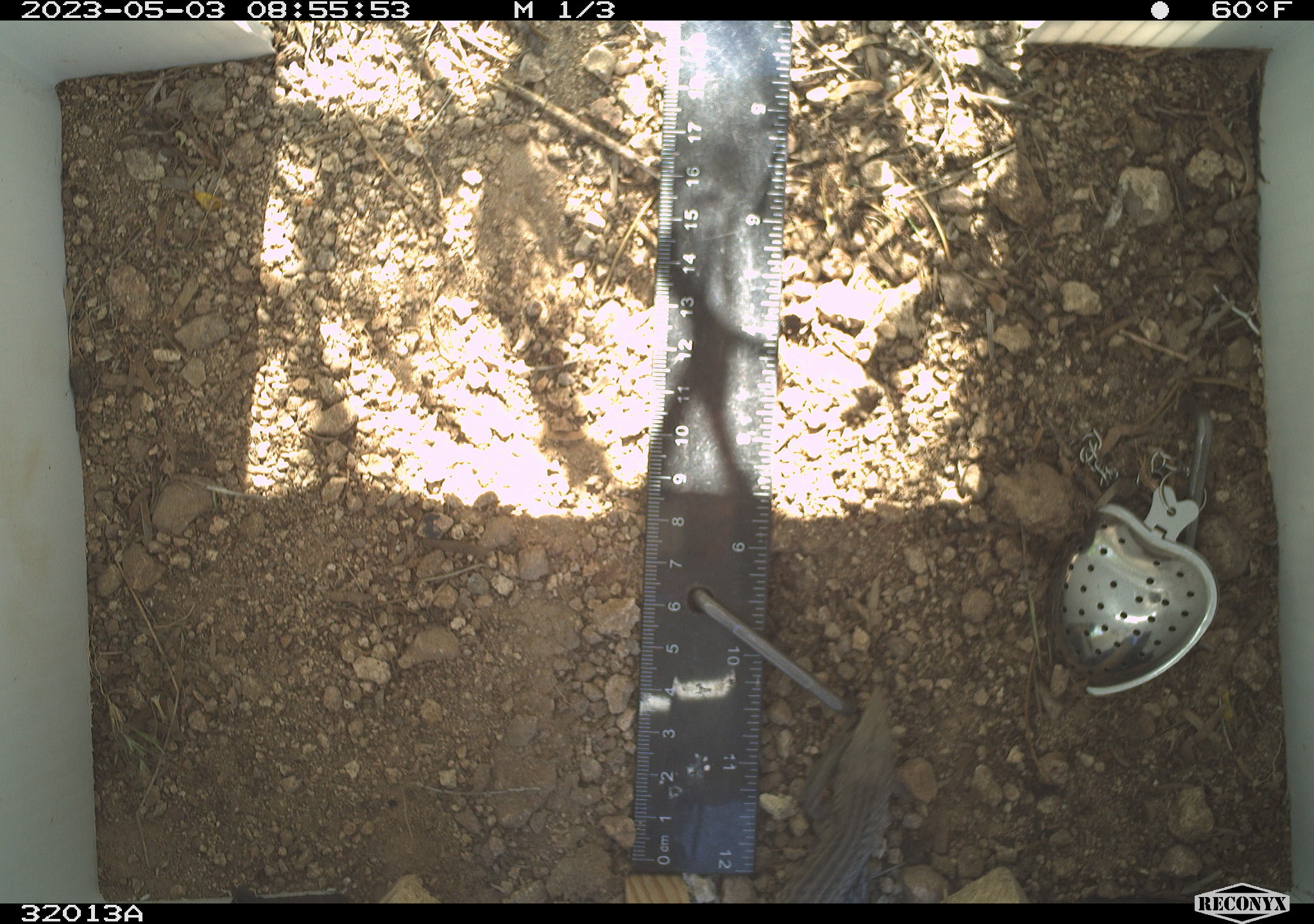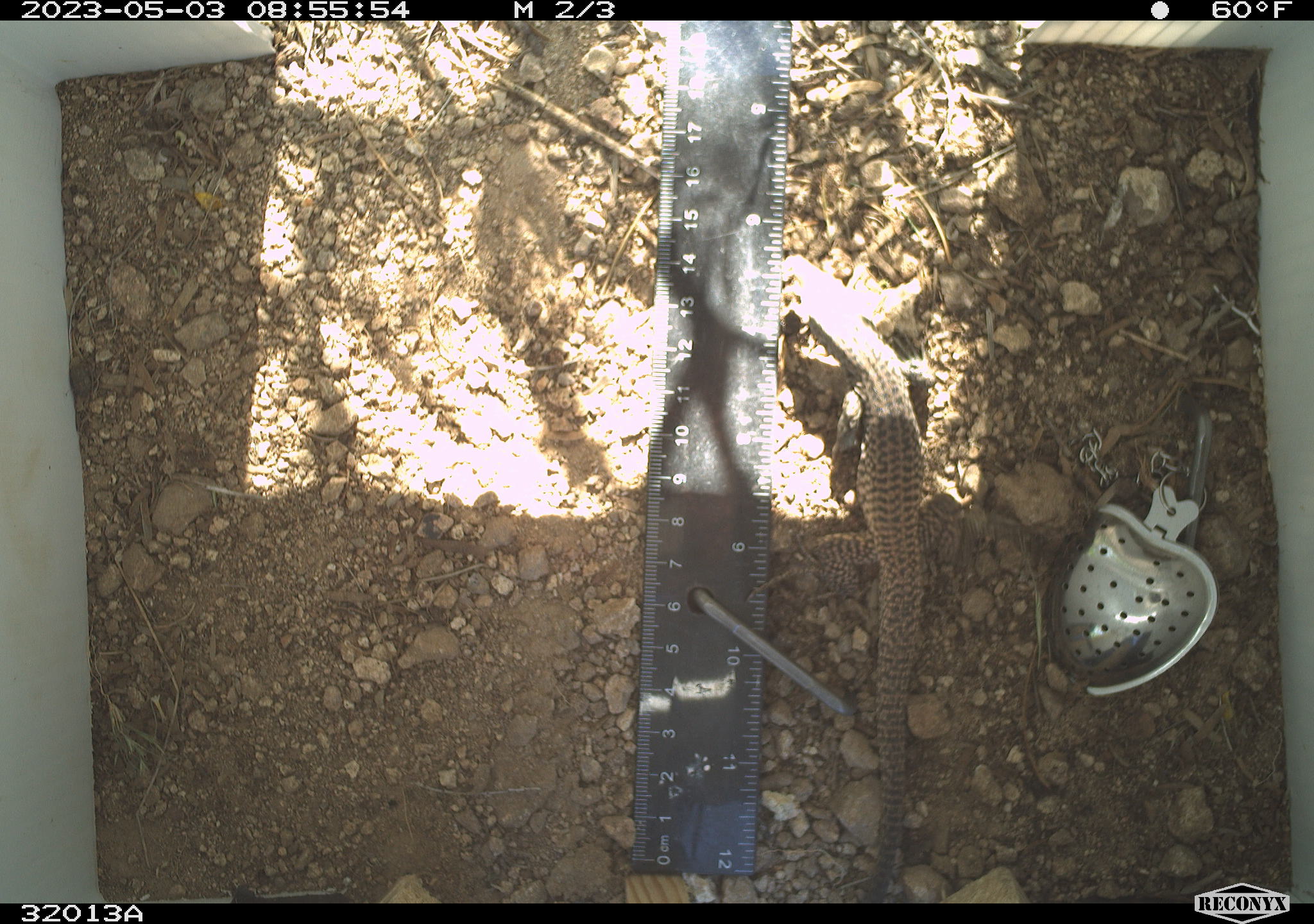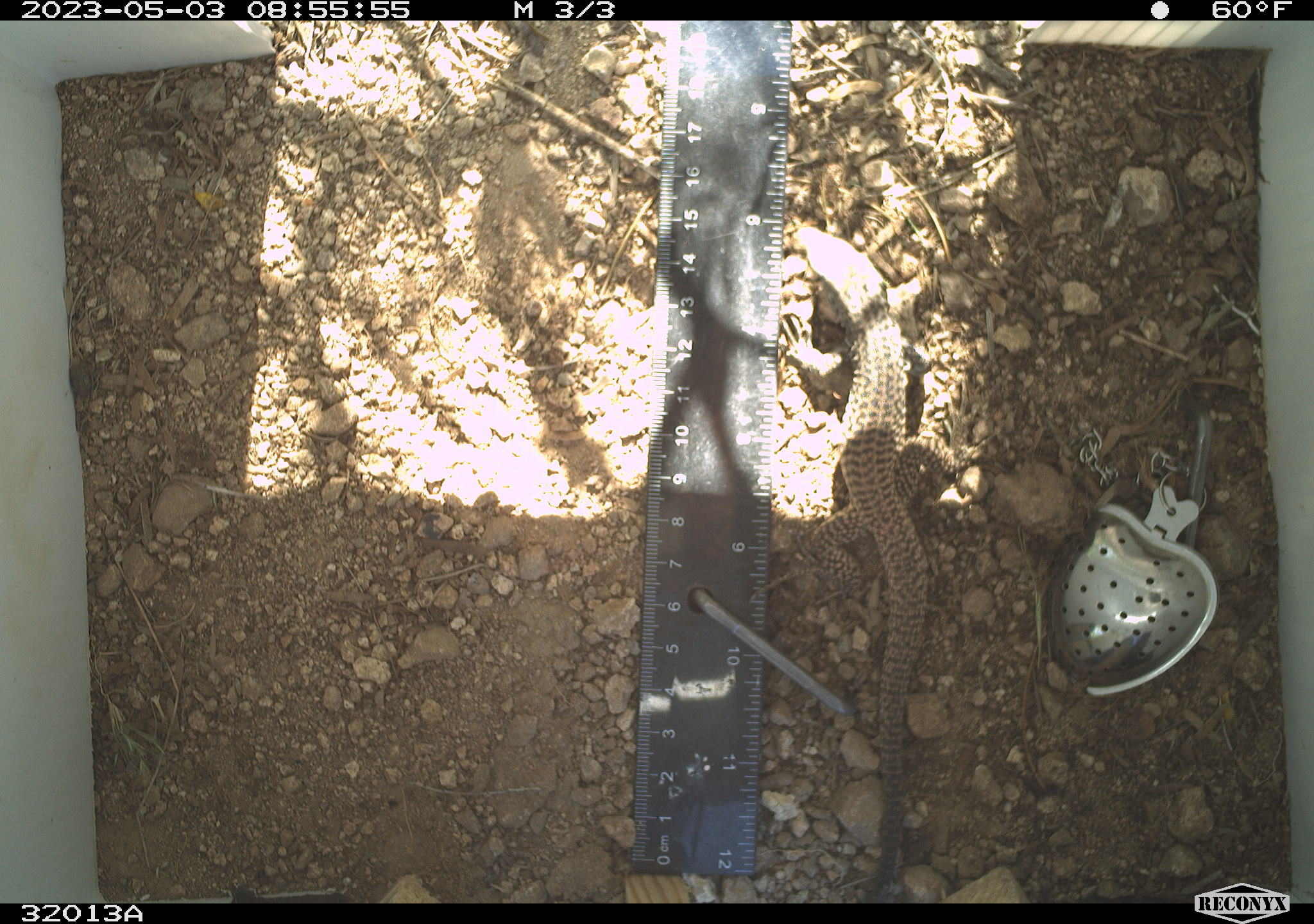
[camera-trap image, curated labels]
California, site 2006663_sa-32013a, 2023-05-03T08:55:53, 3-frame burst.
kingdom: Animalia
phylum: Chordata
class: Reptilia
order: Squamata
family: Teiidae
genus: Aspidoscelis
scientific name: Aspidoscelis tigris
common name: western whiptail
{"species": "western whiptail (Aspidoscelis tigris)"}